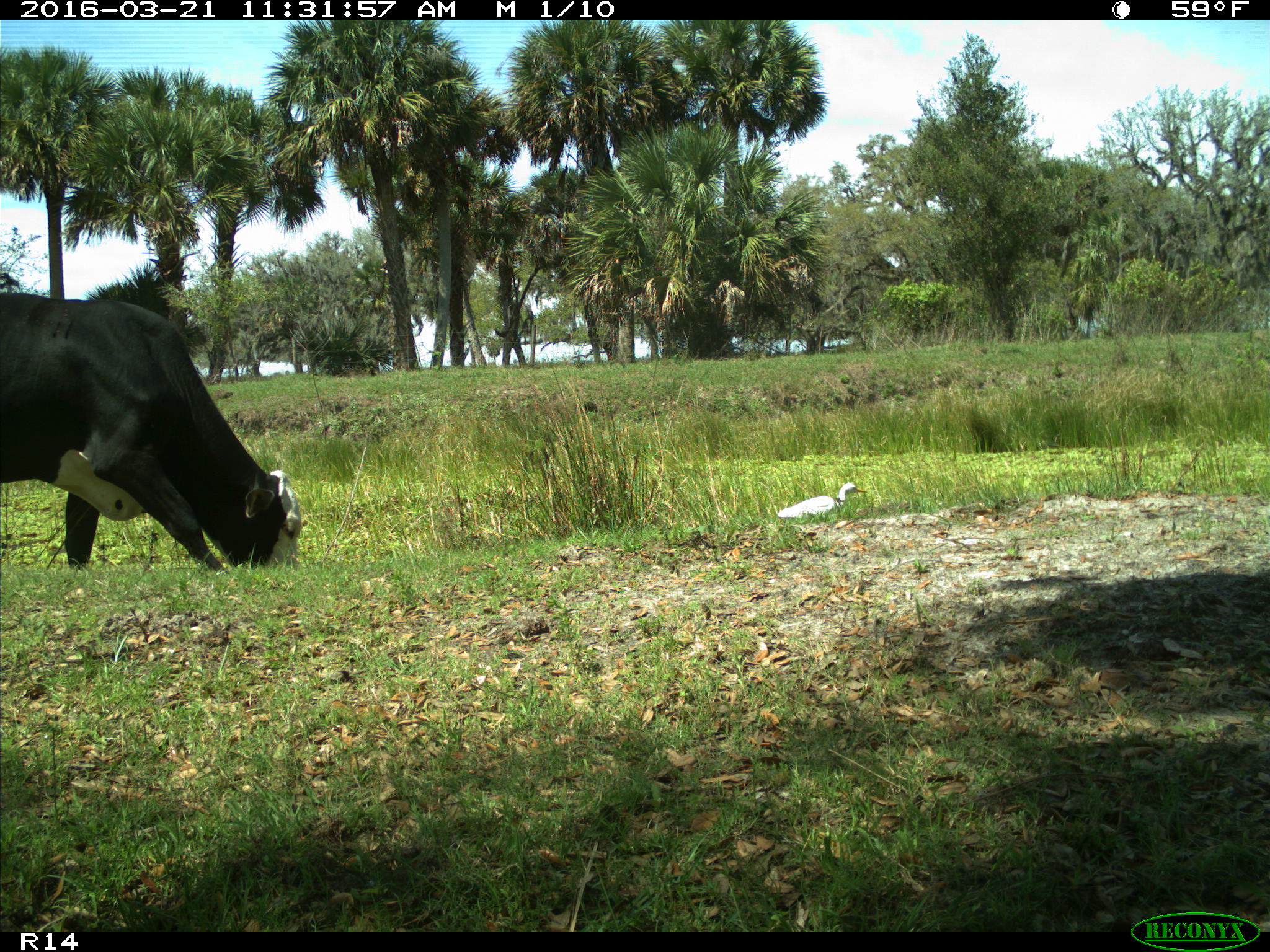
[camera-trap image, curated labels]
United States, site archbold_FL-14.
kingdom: Animalia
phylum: Chordata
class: Mammalia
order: Artiodactyla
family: Bovidae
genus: Bos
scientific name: Bos taurus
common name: domestic cow